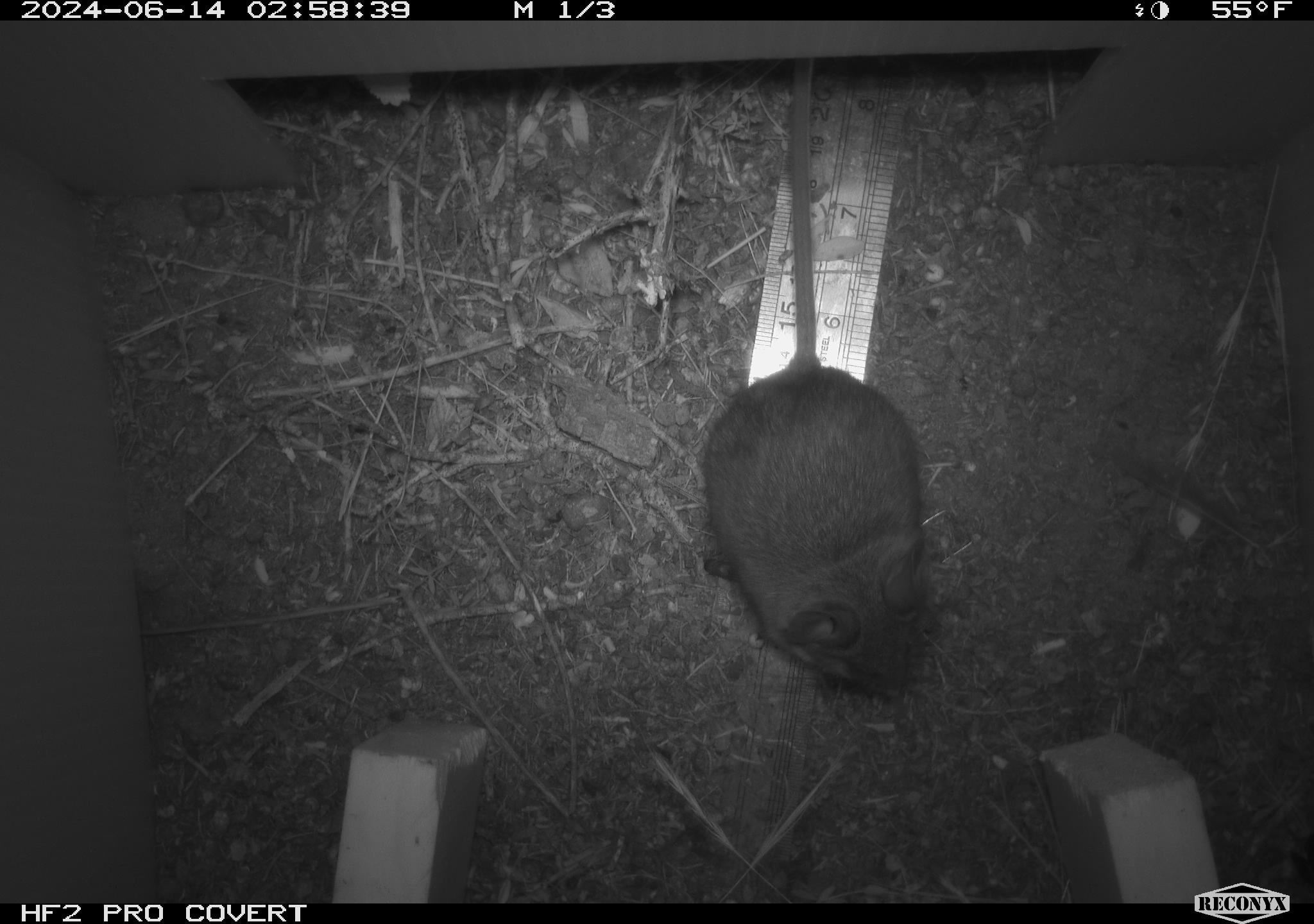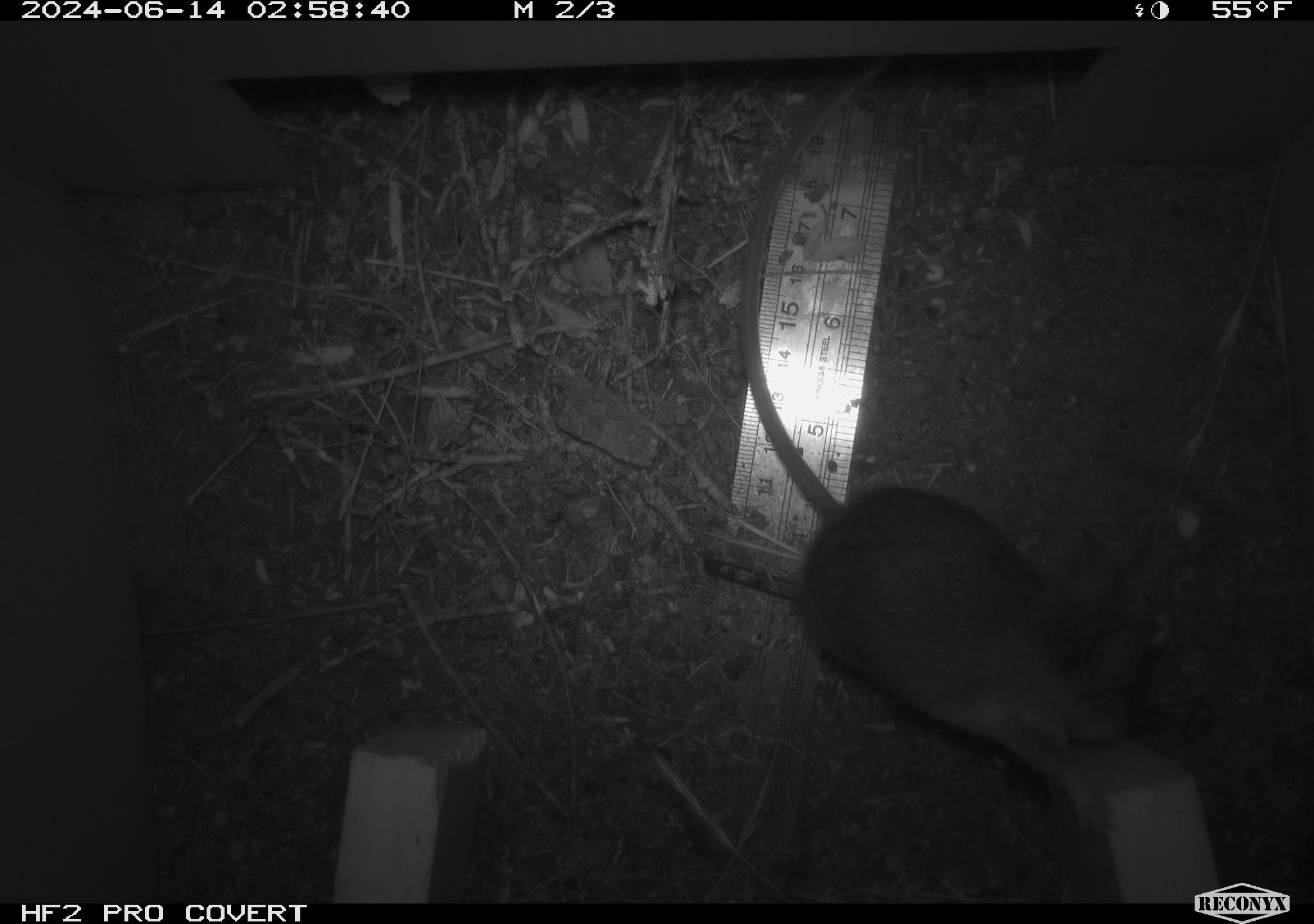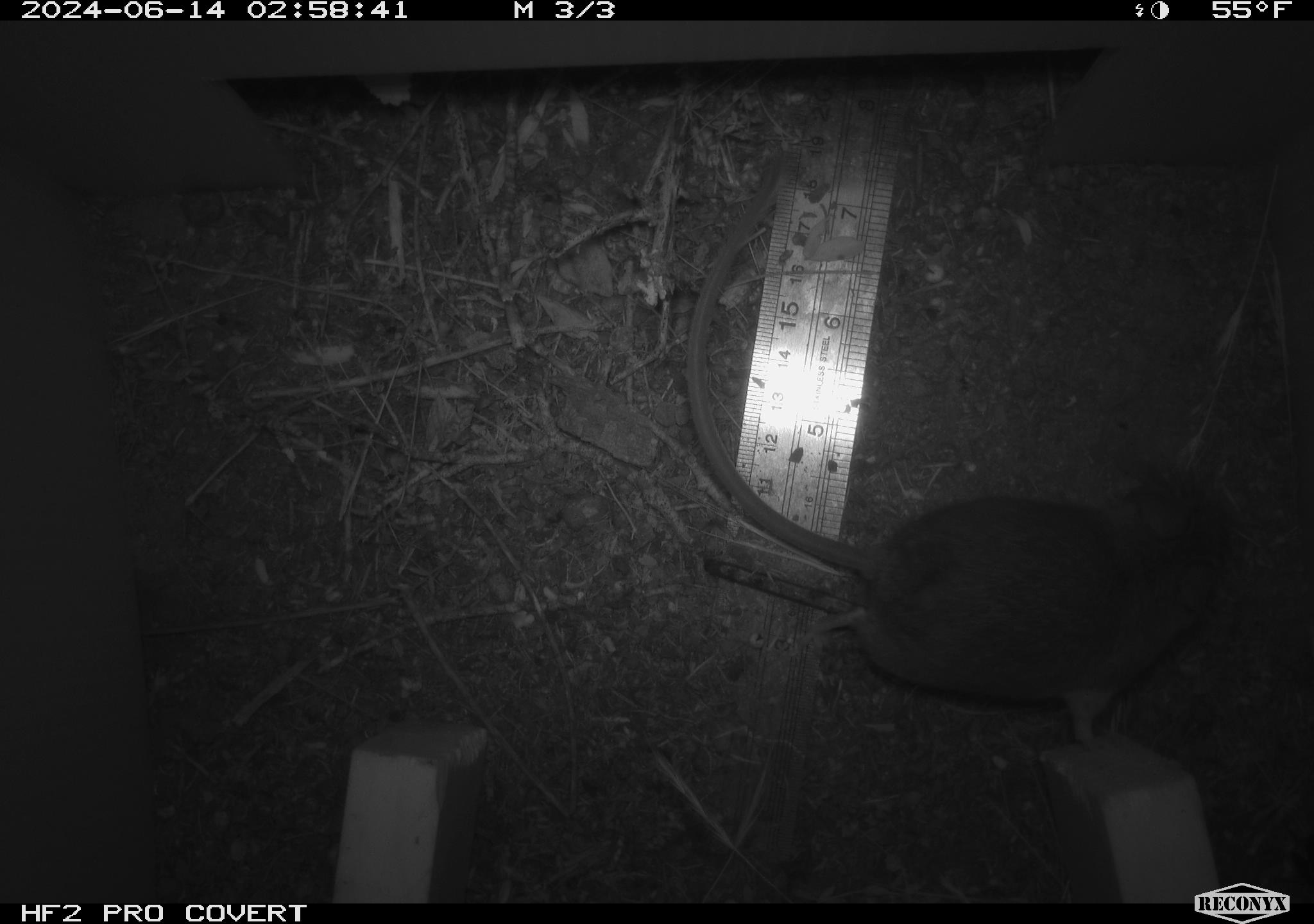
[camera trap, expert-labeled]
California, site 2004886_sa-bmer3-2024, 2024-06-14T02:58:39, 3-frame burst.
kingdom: Animalia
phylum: Chordata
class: Mammalia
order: Rodentia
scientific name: Rodentia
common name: mouse species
Mouse species (Rodentia).